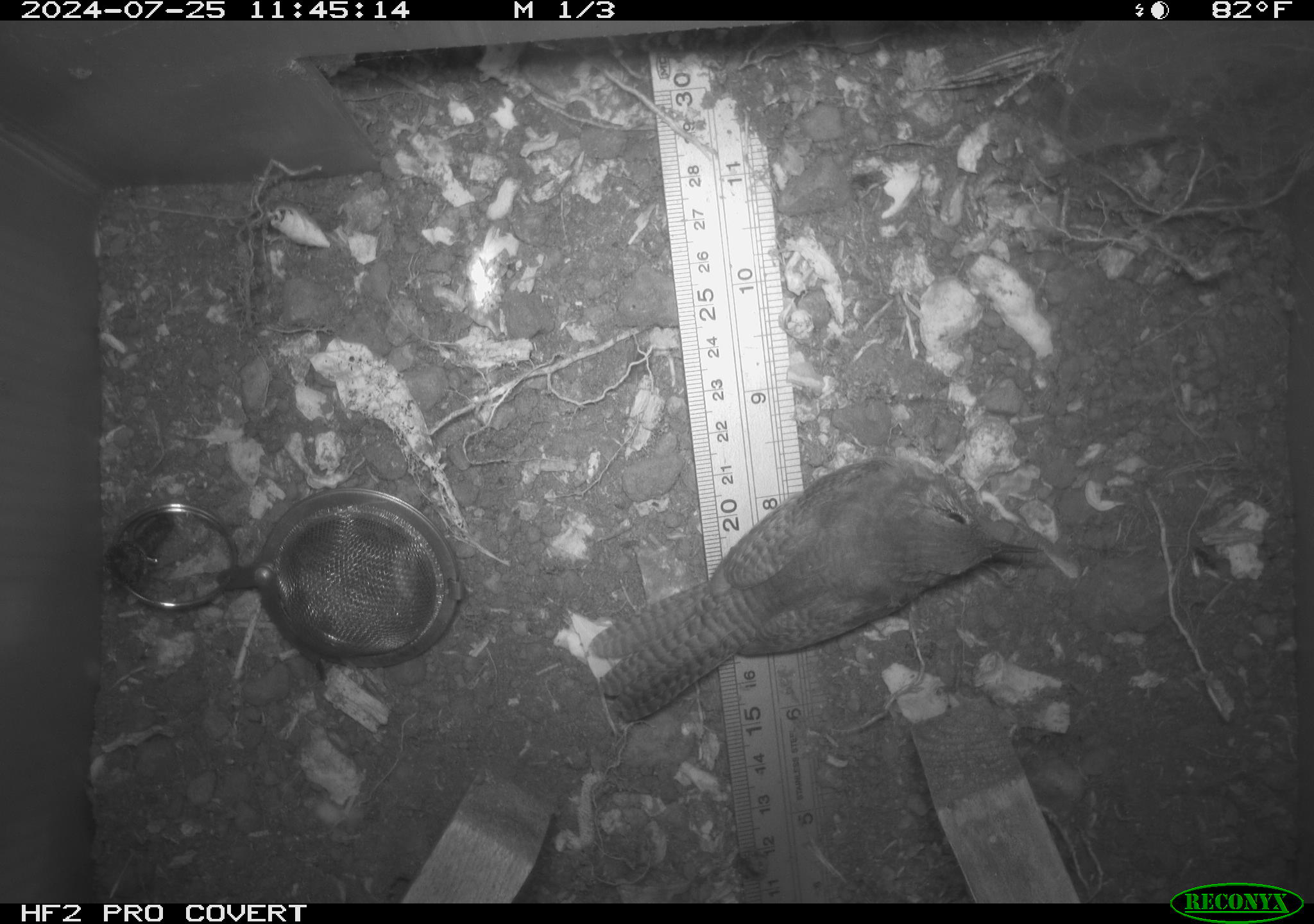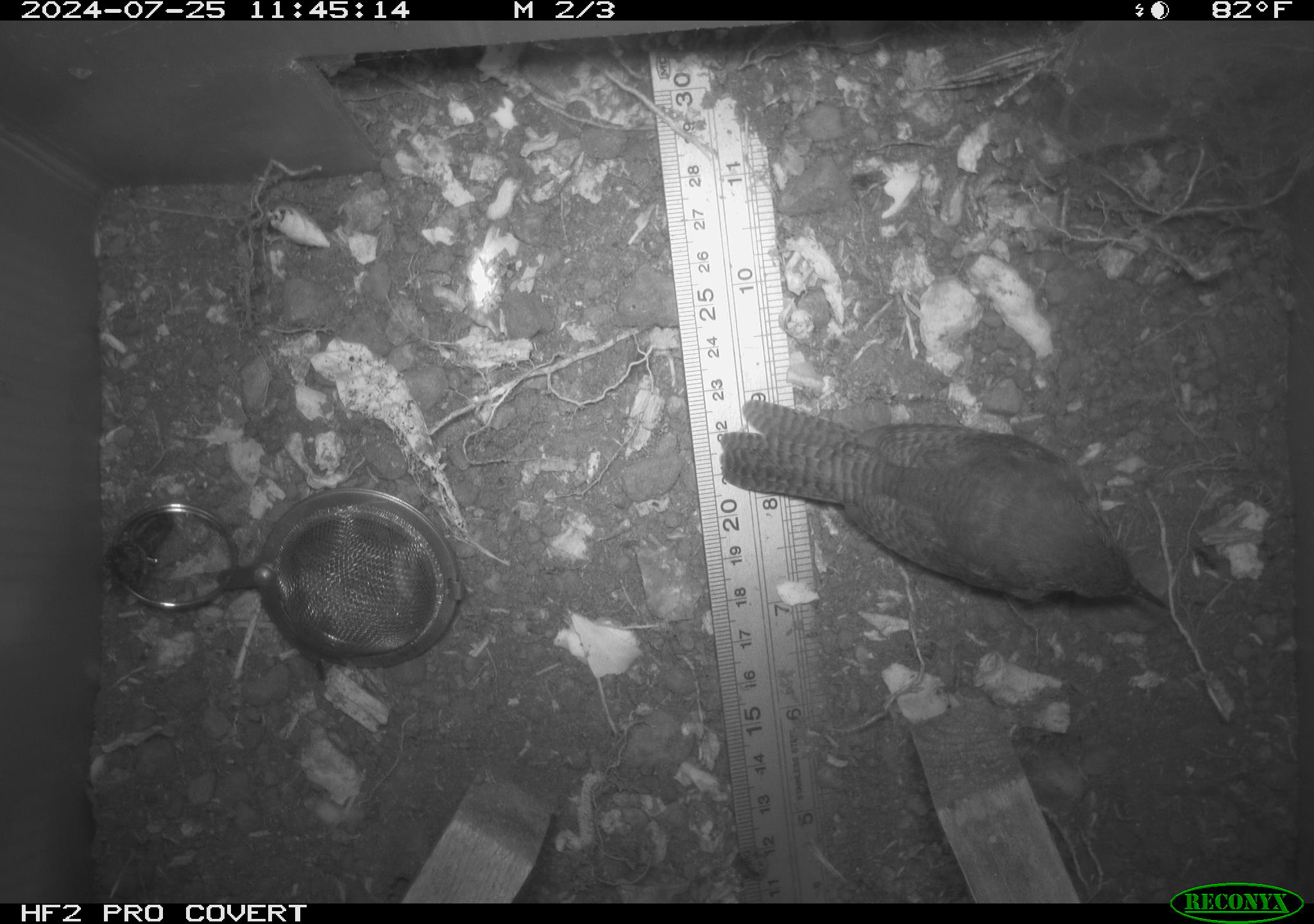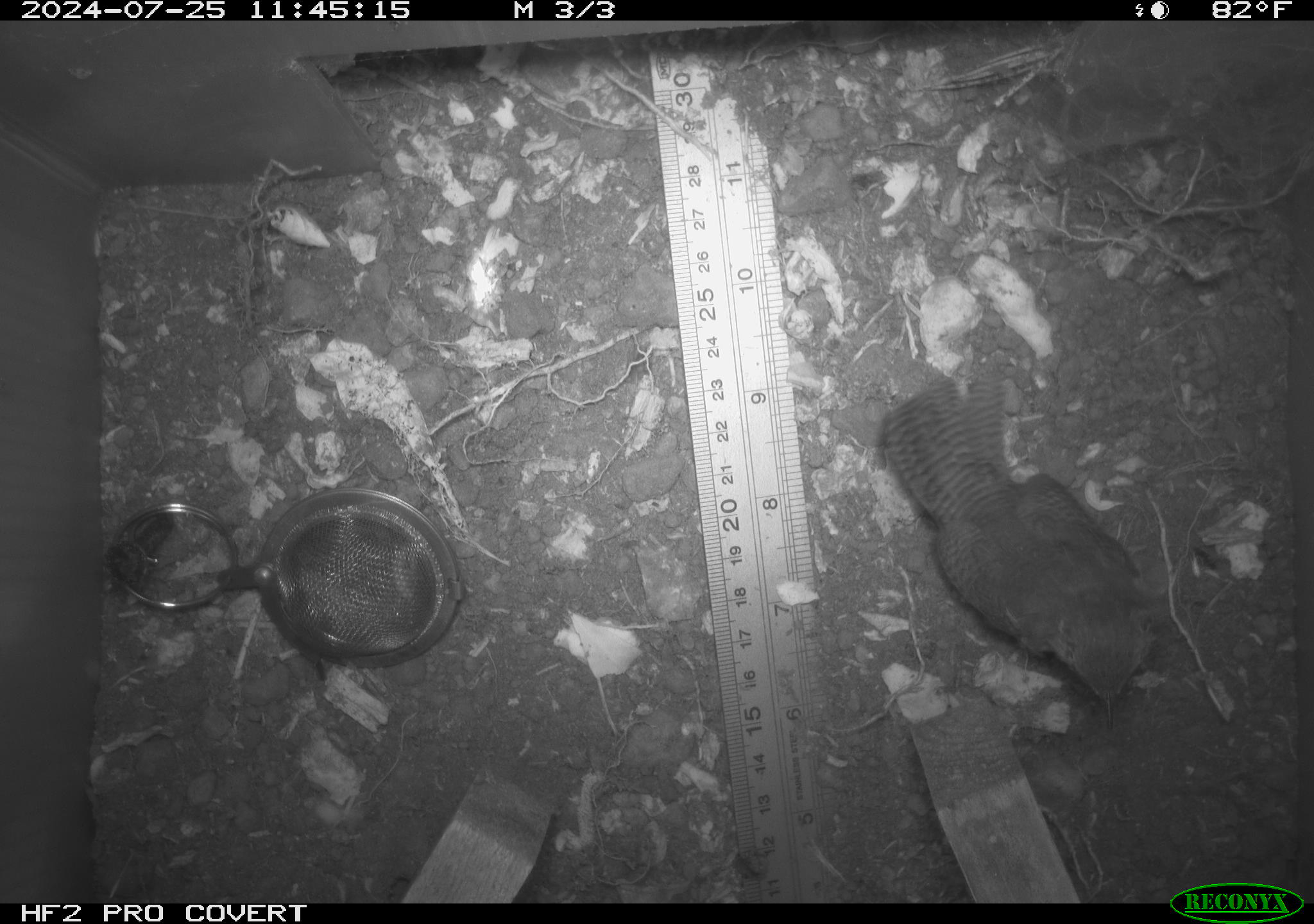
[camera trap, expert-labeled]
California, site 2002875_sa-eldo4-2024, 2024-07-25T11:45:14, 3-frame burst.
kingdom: Animalia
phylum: Chordata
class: Aves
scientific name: Aves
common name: bird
Bird (Aves).